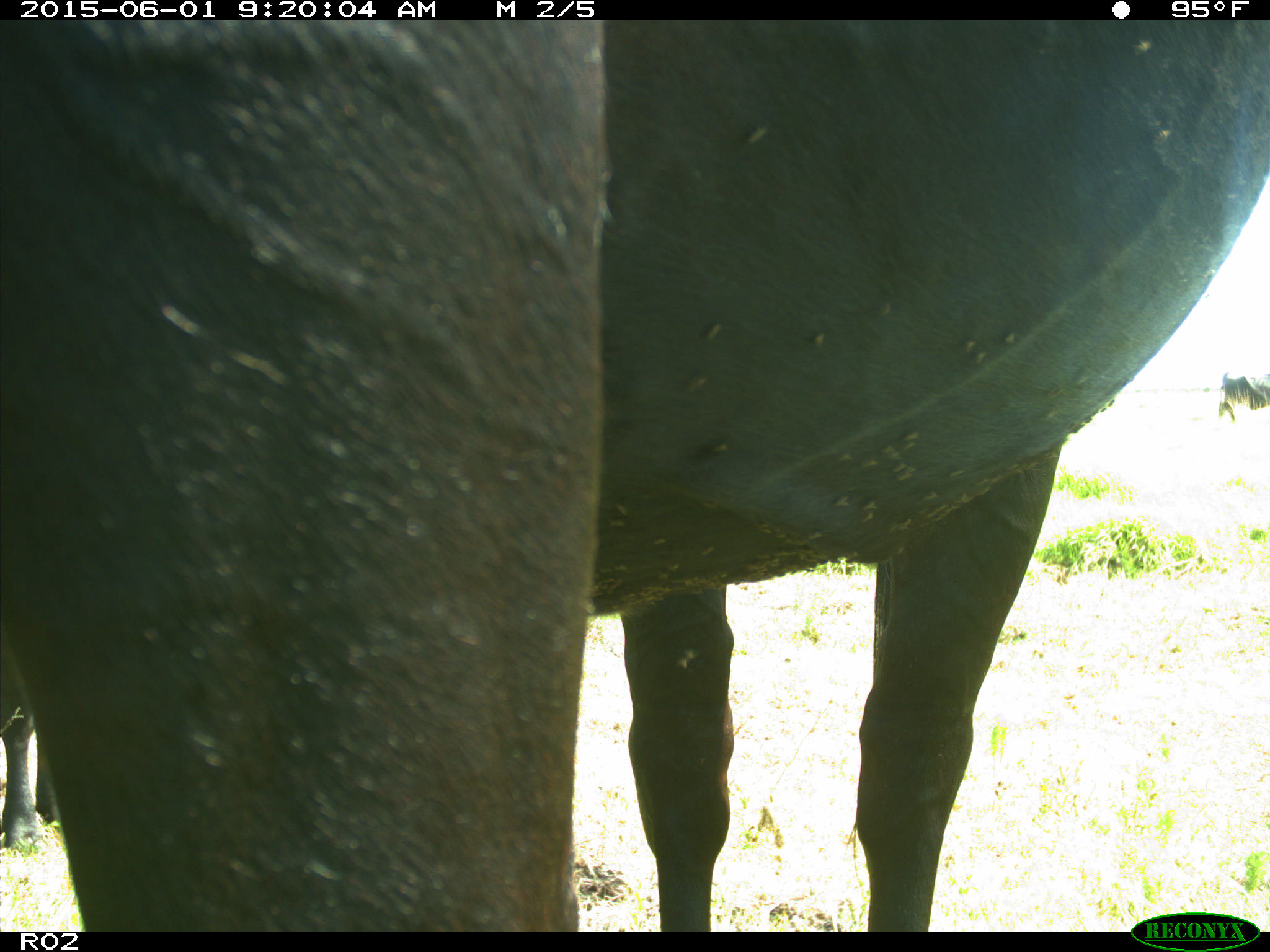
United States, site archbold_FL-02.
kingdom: Animalia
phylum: Chordata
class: Mammalia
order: Artiodactyla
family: Bovidae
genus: Bos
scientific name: Bos taurus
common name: domestic cow